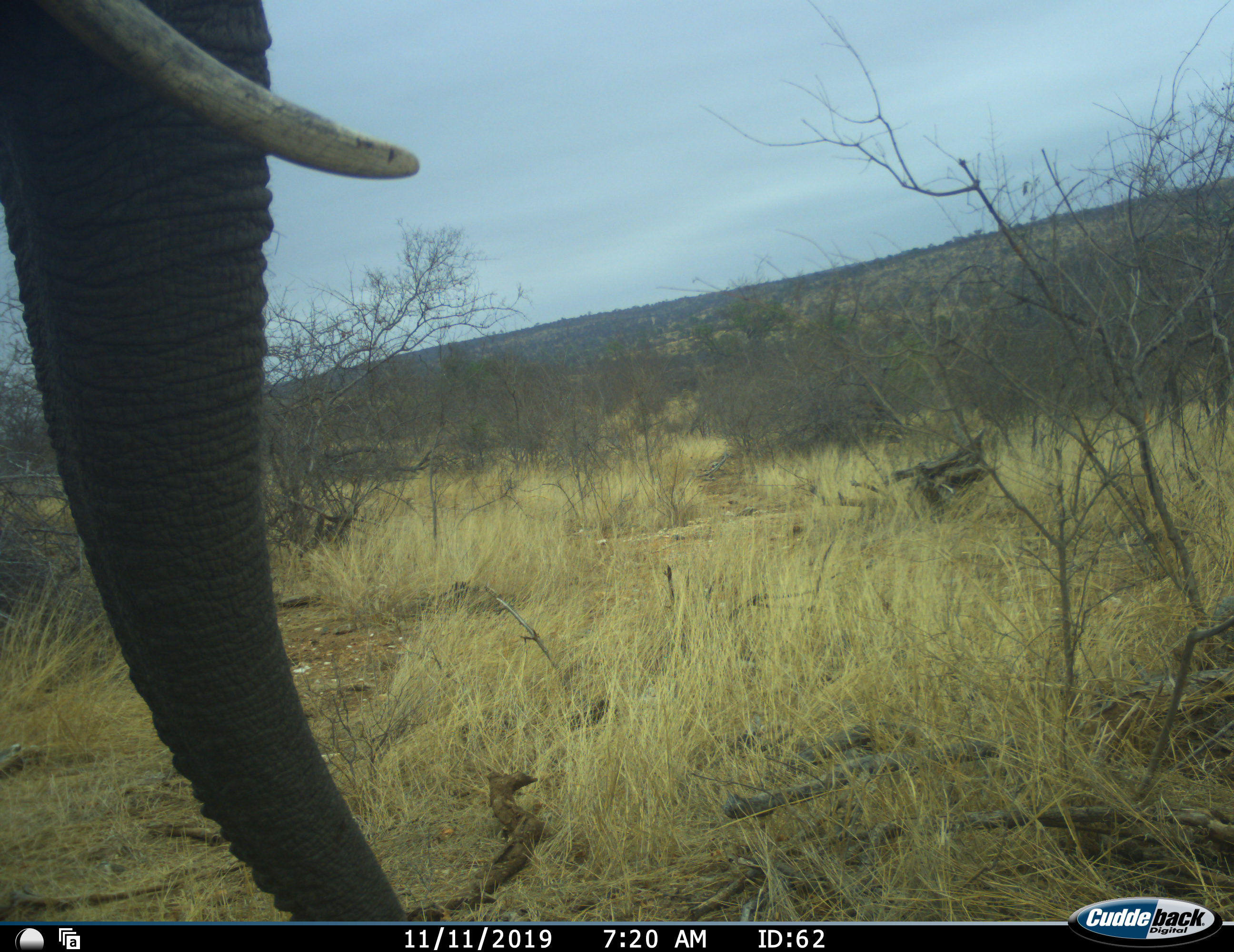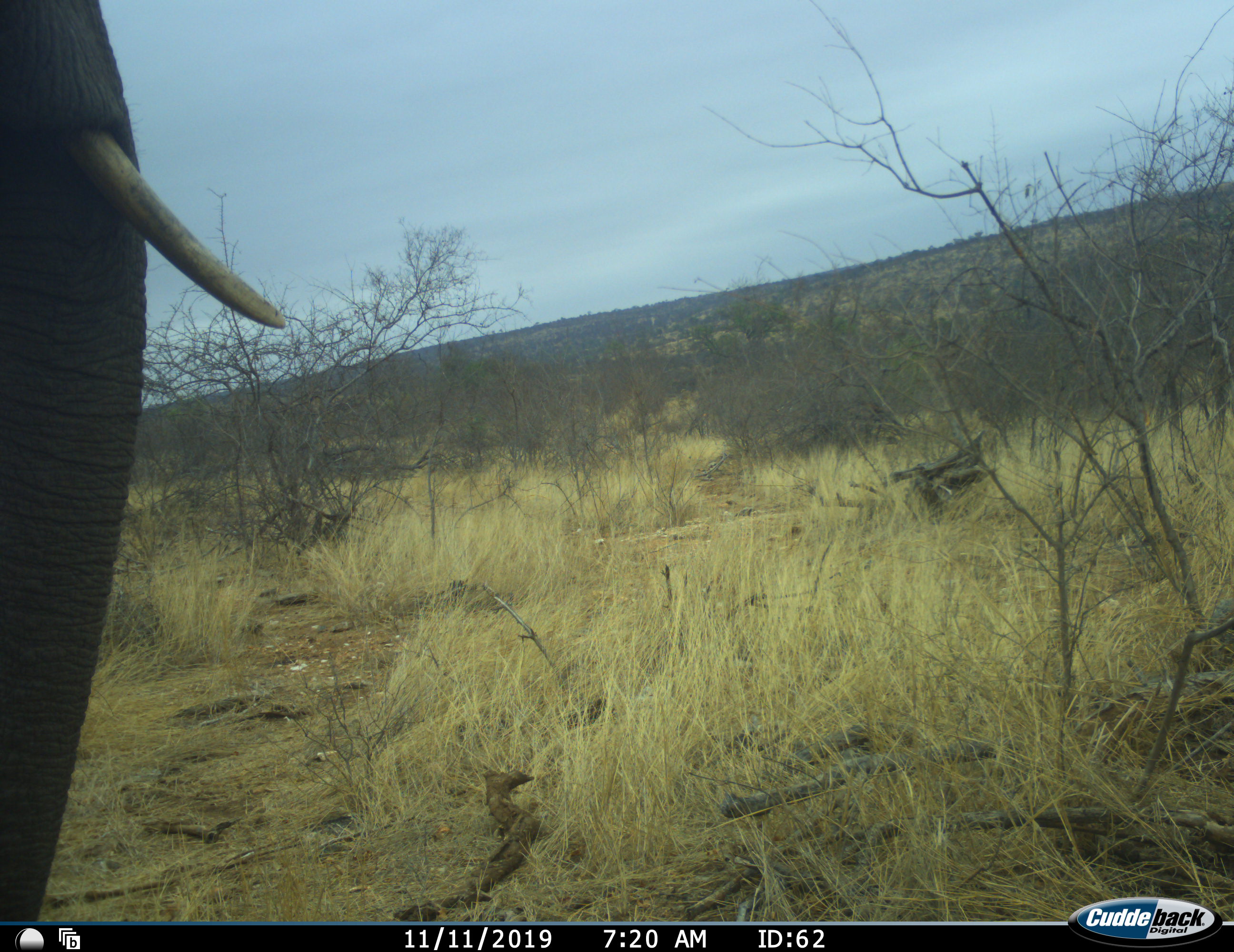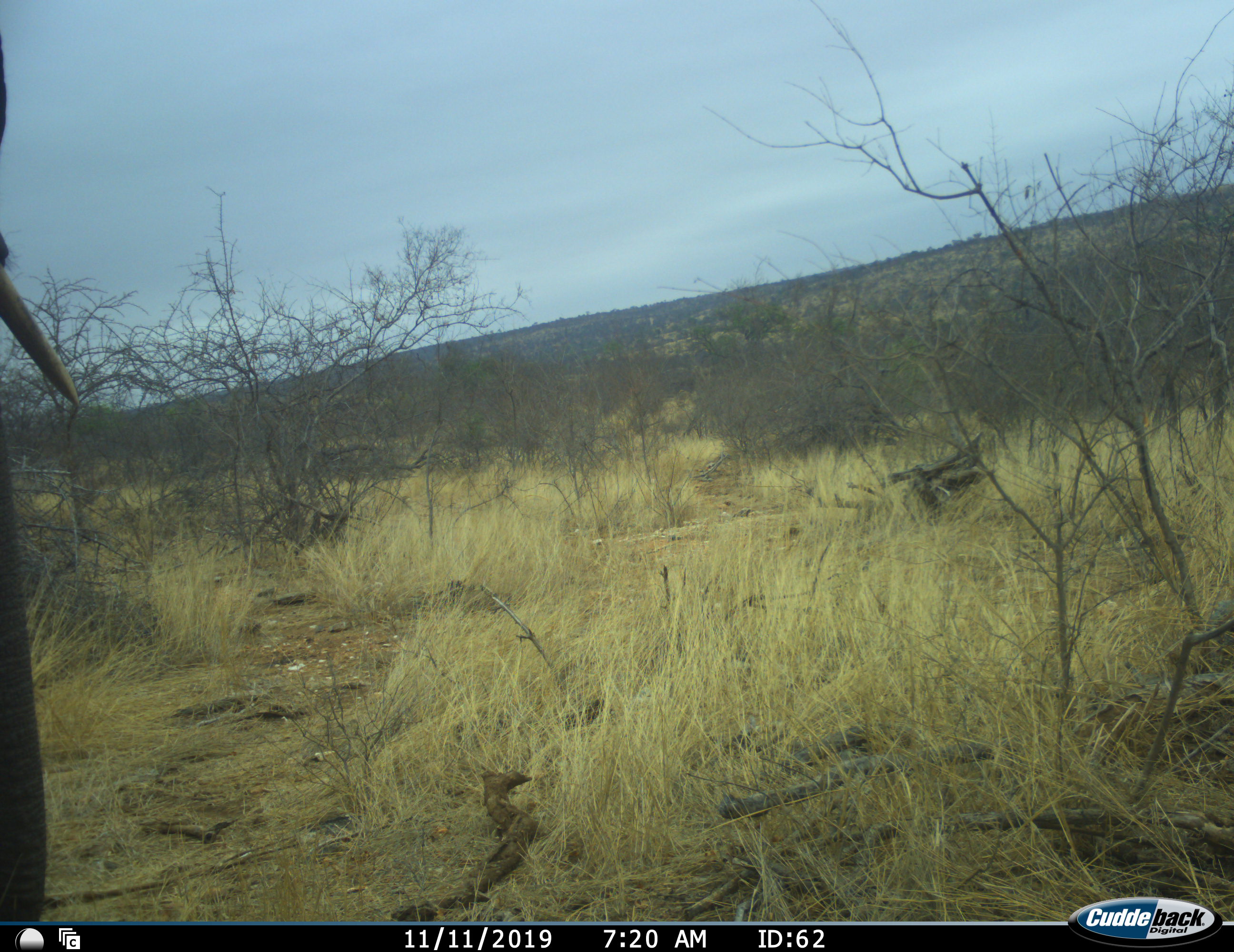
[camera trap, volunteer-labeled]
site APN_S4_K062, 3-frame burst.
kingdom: Animalia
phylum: Chordata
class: Mammalia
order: Proboscidea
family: Elephantidae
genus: Loxodonta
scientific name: Loxodonta africana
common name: african bush elephant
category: elephant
Elephant (african bush elephant) (Loxodonta africana), count 1. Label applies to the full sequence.